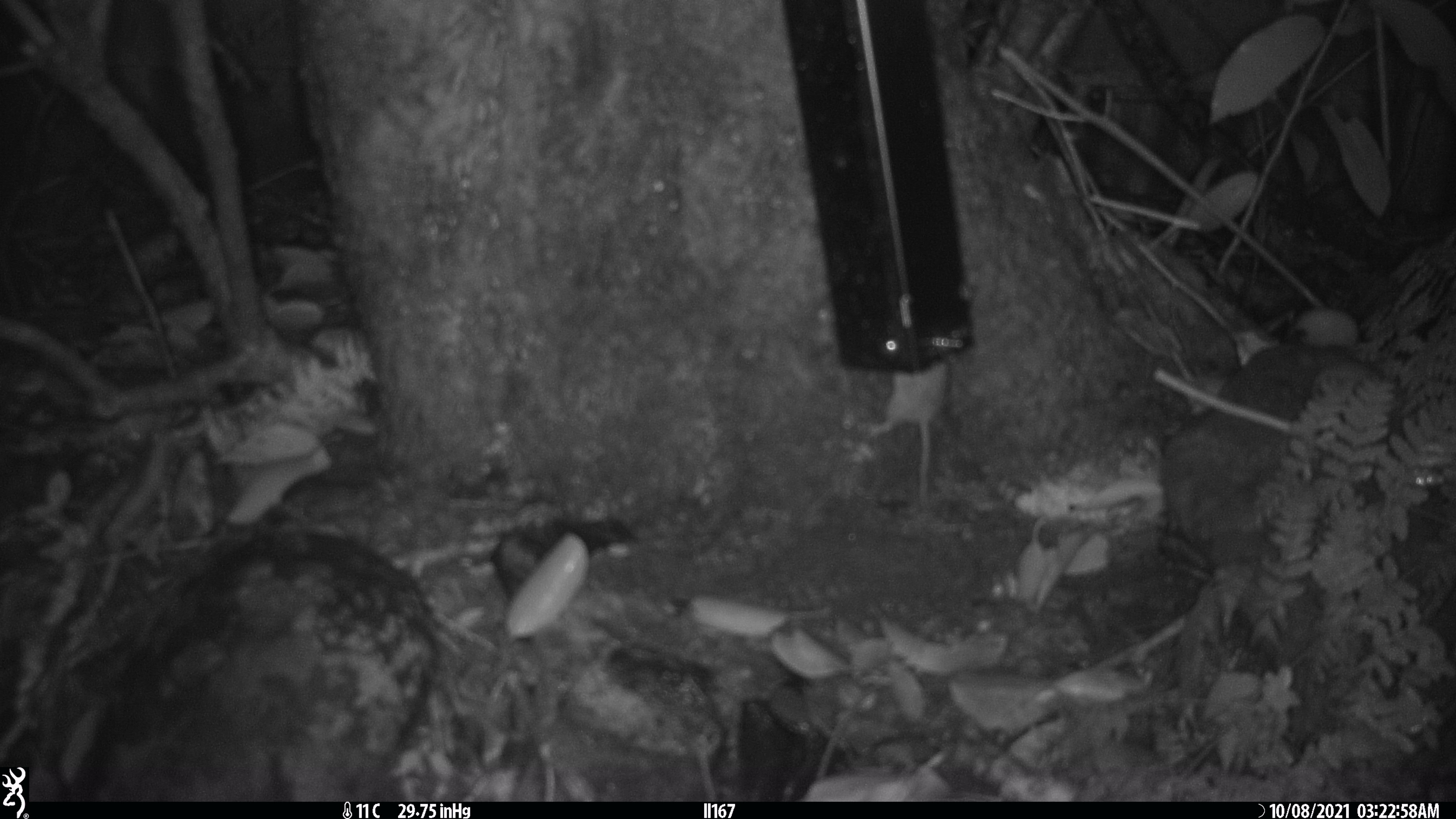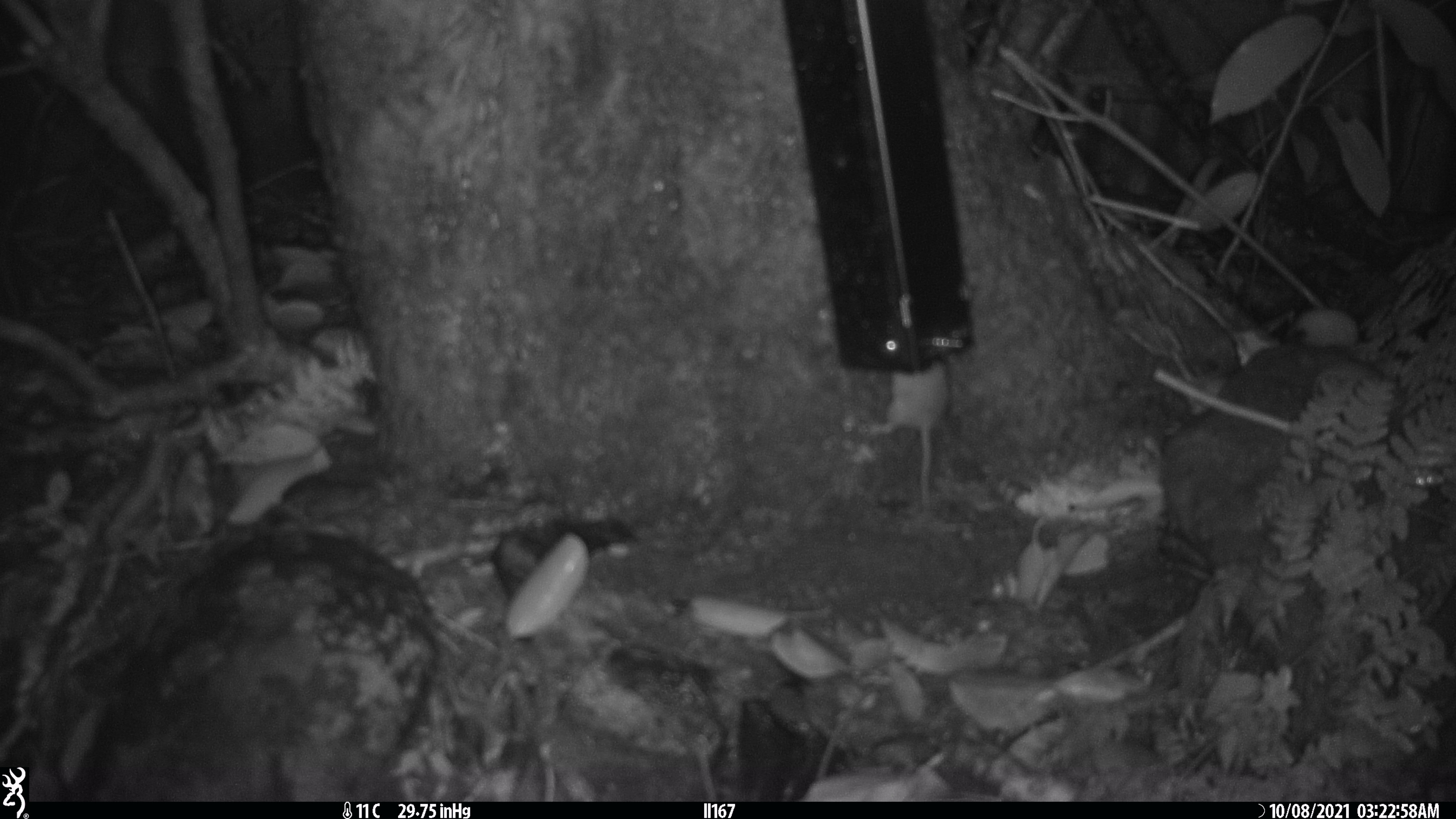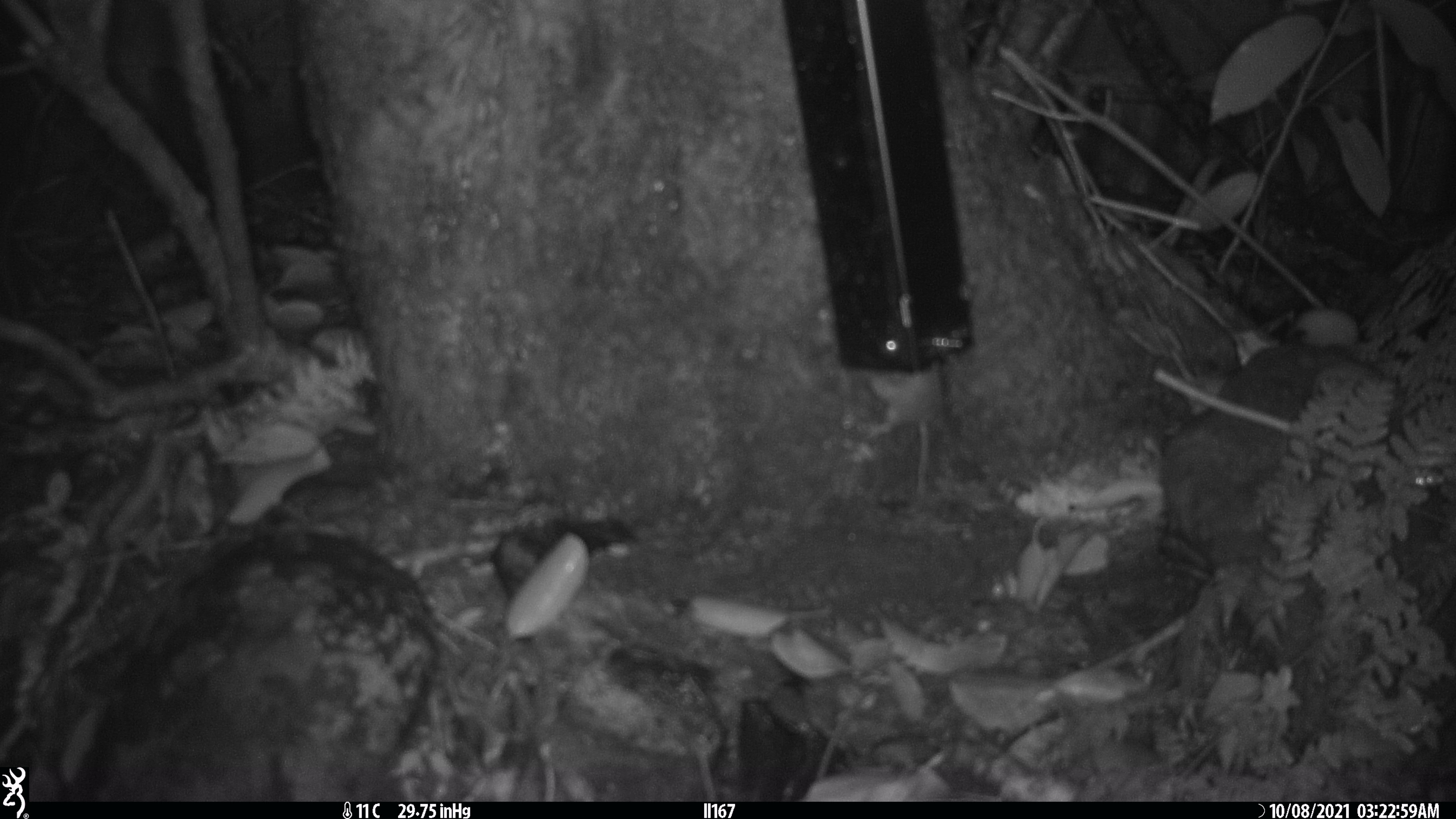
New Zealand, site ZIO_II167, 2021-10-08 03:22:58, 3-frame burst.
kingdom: Animalia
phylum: Chordata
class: Mammalia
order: Rodentia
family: Muridae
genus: Mus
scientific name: Mus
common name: mouse